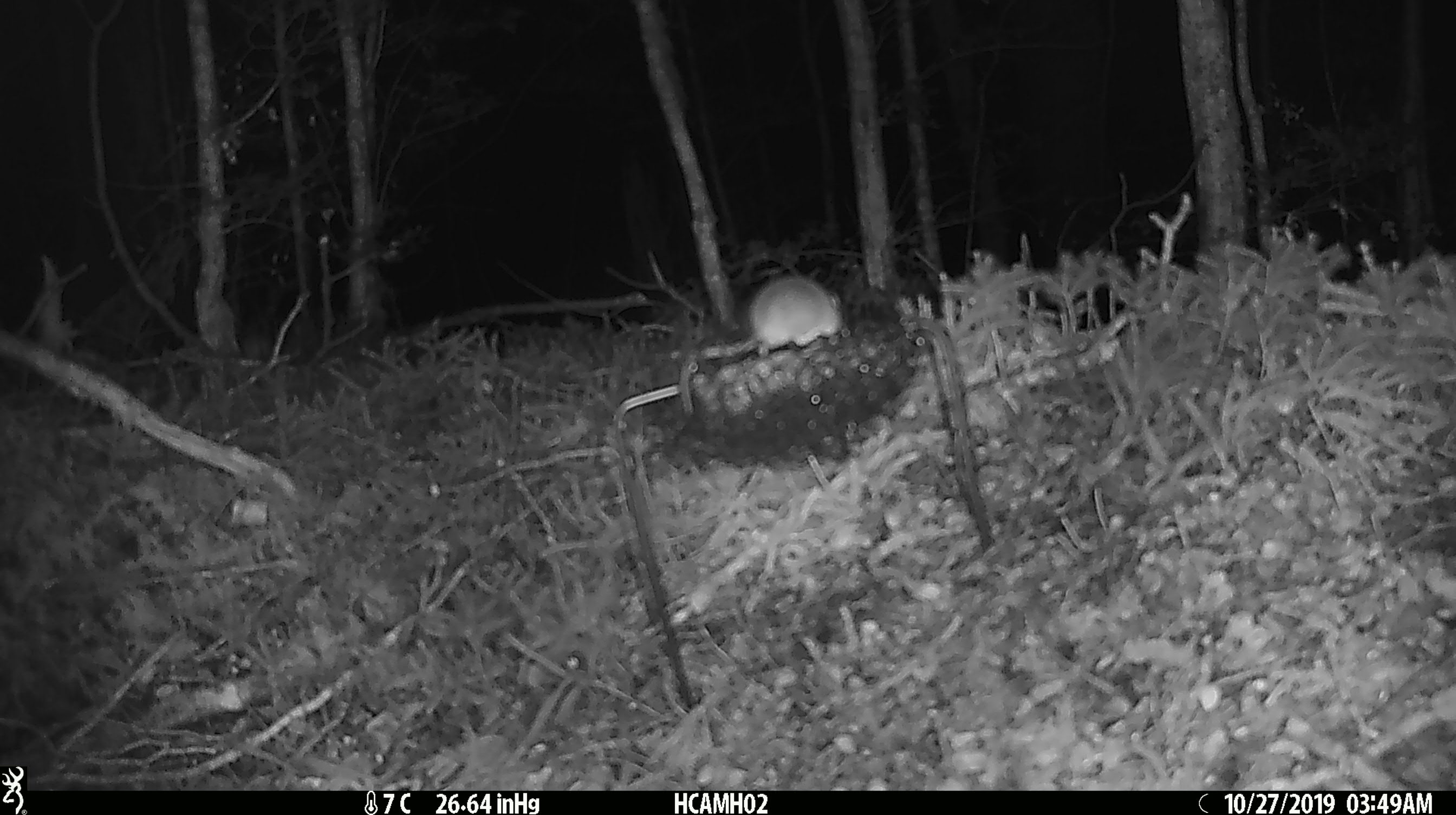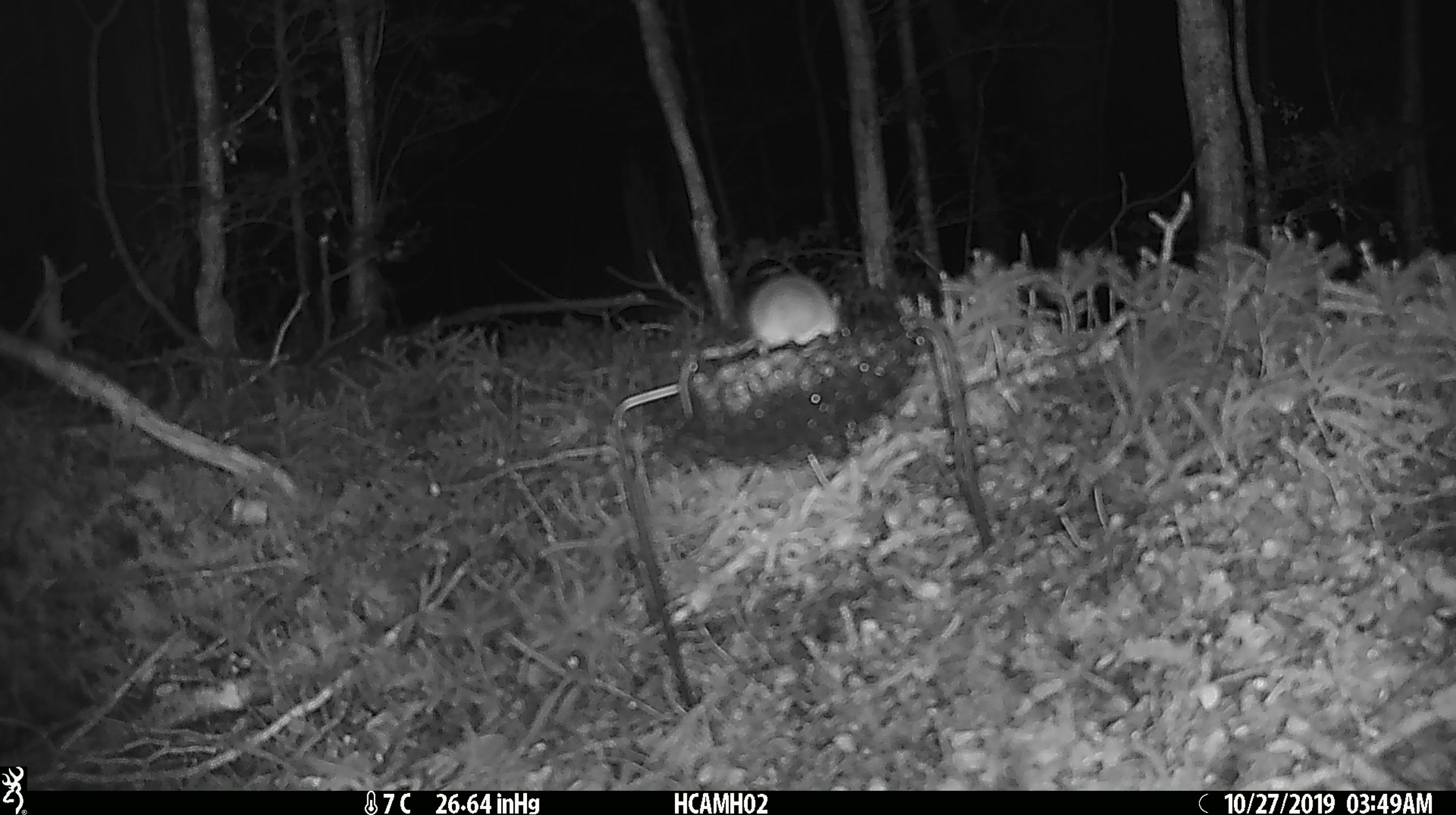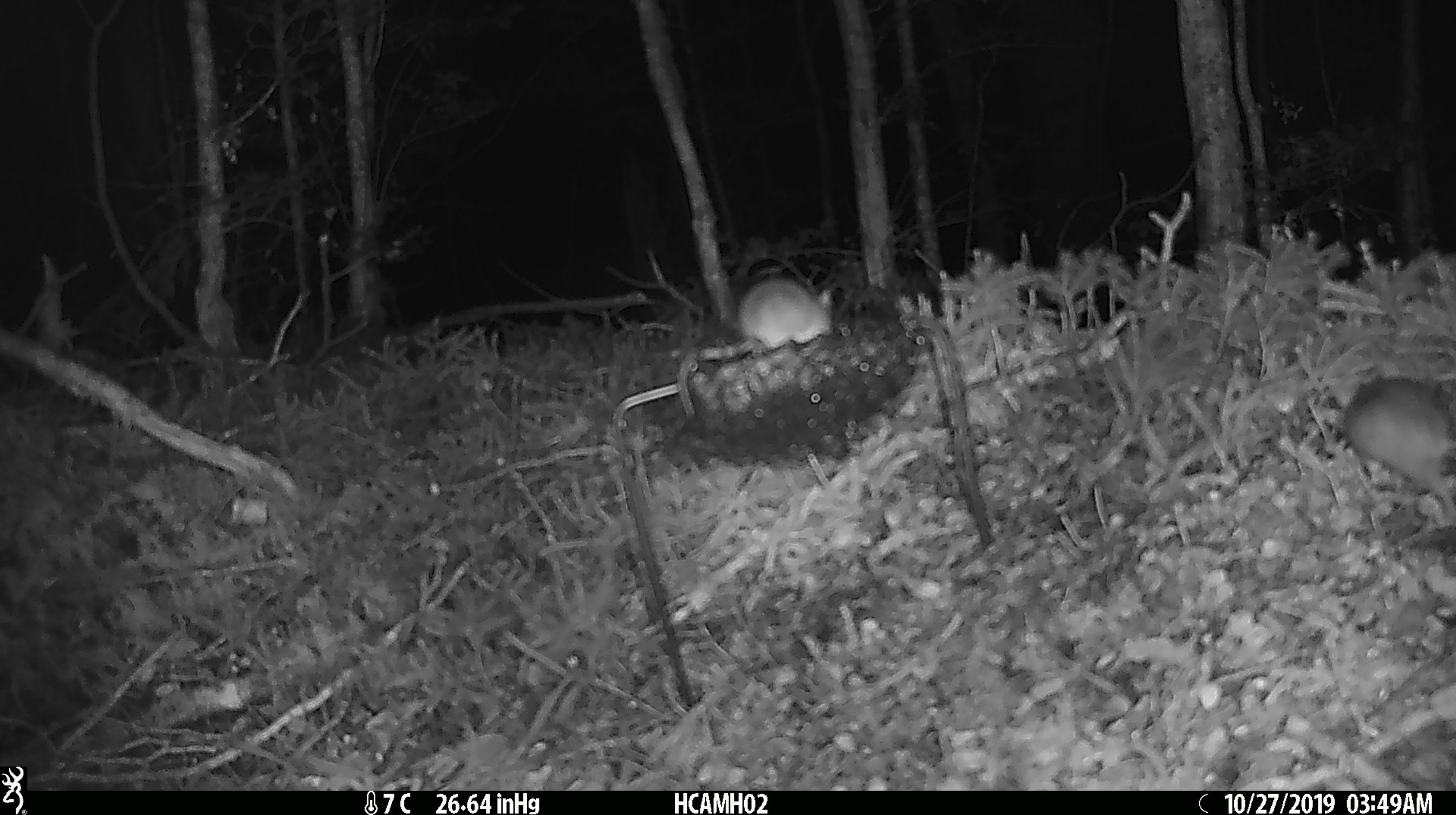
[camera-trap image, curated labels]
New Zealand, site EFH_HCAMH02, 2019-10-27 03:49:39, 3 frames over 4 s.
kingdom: Animalia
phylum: Chordata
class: Mammalia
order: Rodentia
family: Muridae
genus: Mus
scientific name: Mus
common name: mouse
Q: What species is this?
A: Mouse (Mus).